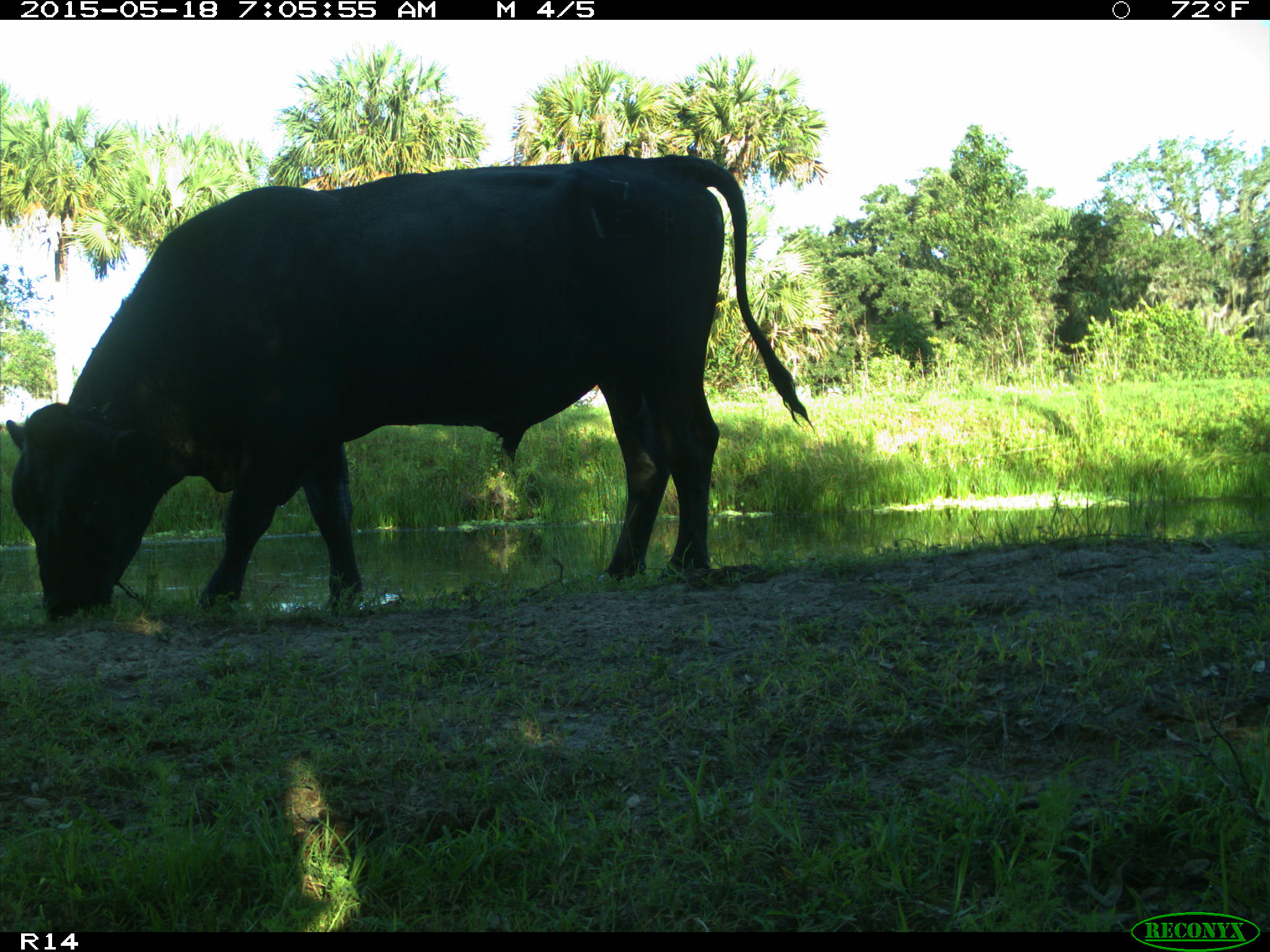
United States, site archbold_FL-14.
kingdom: Animalia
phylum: Chordata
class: Mammalia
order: Artiodactyla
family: Bovidae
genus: Bos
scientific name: Bos taurus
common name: domestic cow